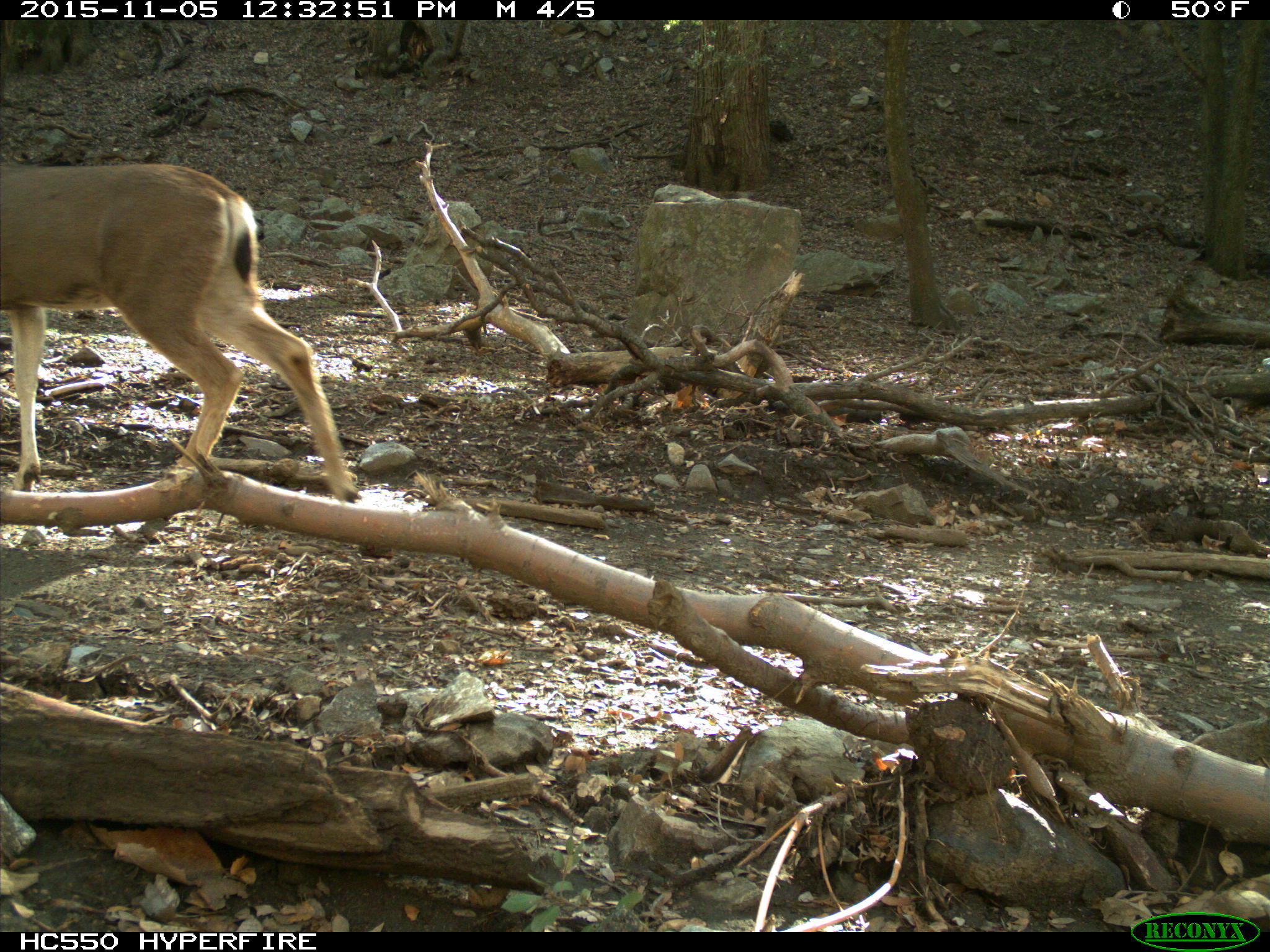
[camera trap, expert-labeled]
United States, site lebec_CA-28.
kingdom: Animalia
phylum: Chordata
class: Mammalia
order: Artiodactyla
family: Cervidae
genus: Odocoileus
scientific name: Odocoileus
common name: deer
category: unidentified deer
Unidentified deer (deer) (Odocoileus).